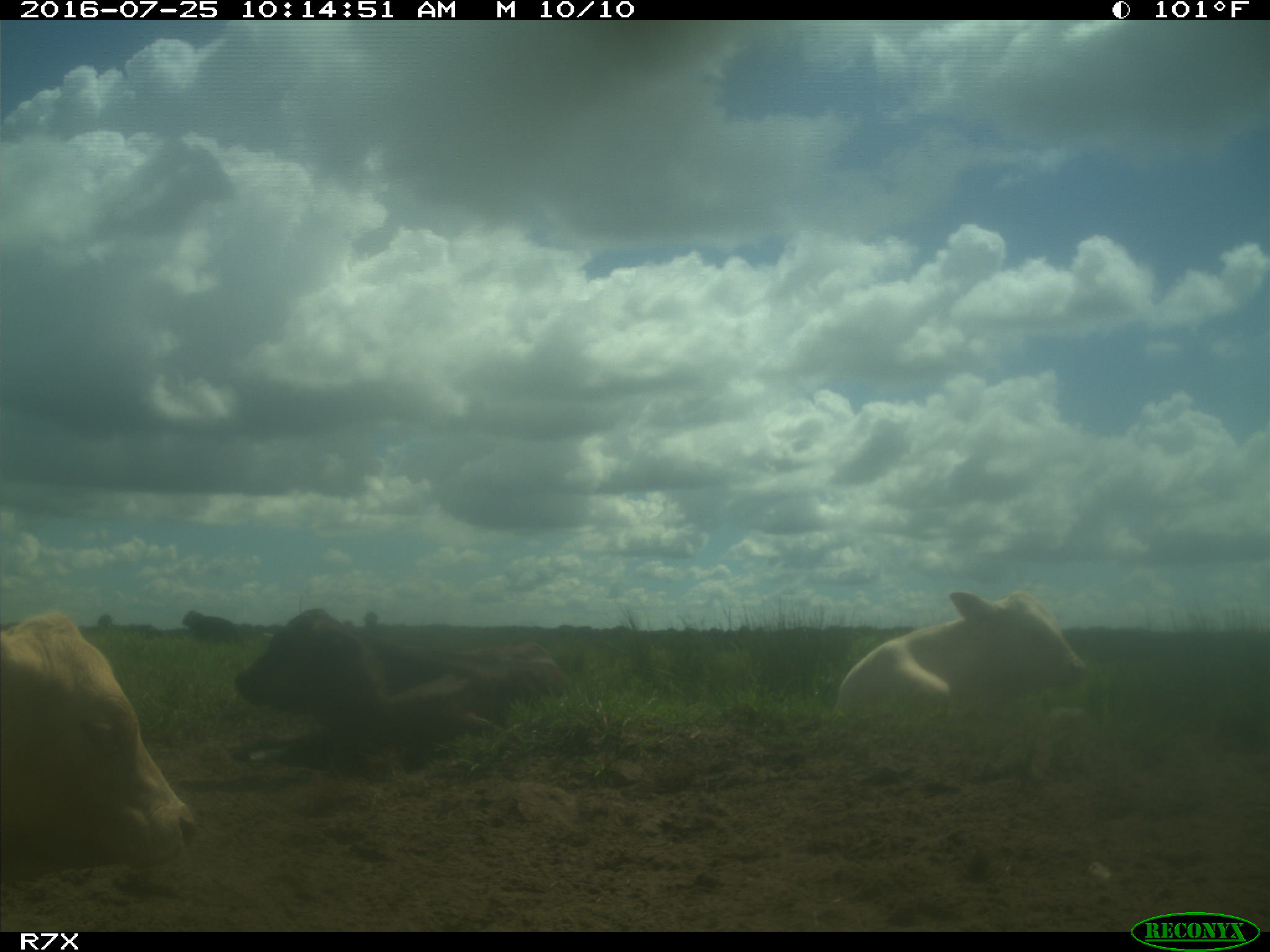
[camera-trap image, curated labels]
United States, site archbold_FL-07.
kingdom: Animalia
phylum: Chordata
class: Mammalia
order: Artiodactyla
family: Bovidae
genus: Bos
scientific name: Bos taurus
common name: domestic cow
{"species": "Bos taurus (domestic cow)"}